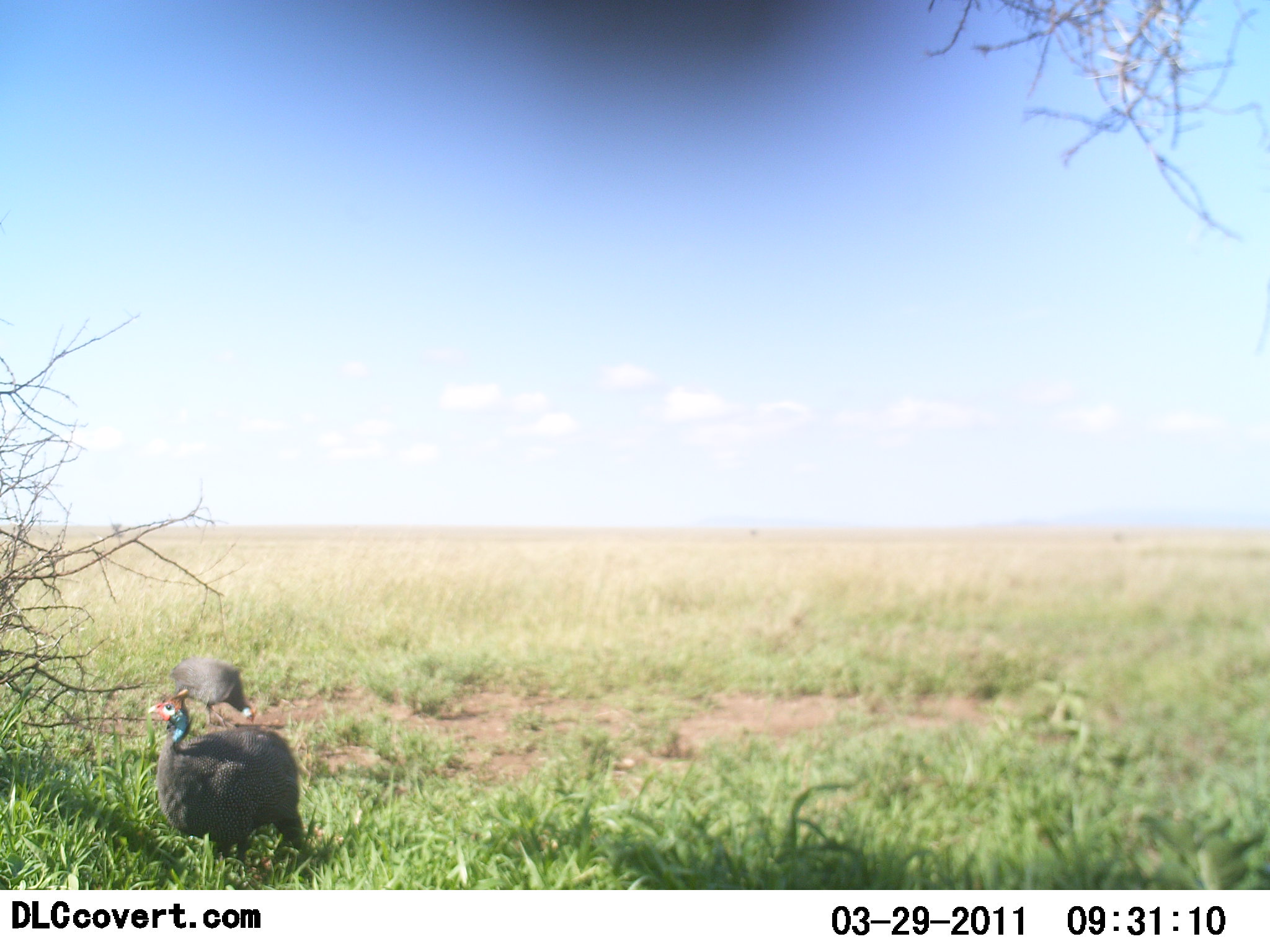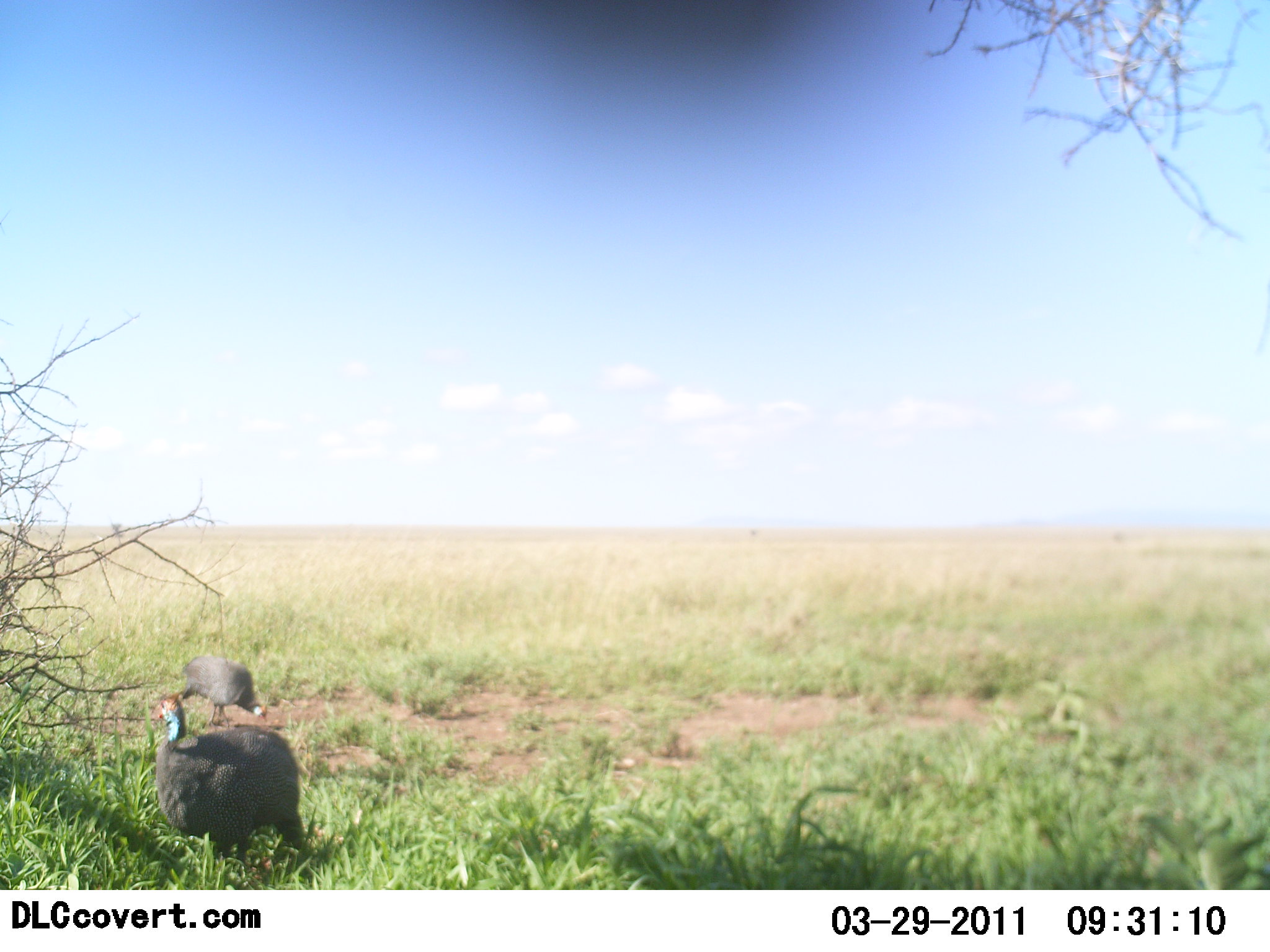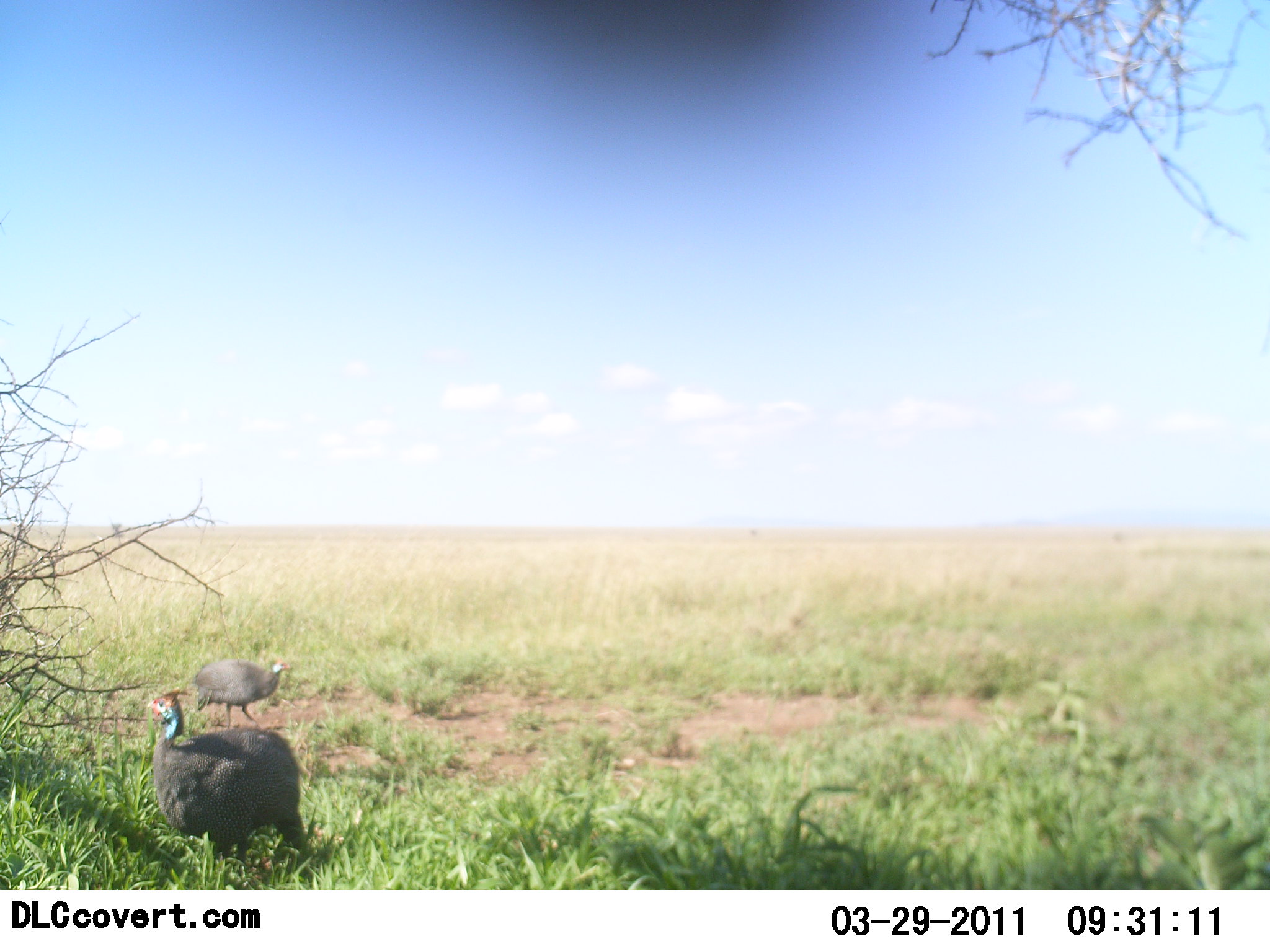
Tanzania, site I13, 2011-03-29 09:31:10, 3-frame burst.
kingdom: Animalia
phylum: Chordata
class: Aves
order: Galliformes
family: Numididae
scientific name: Numididae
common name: guinea fowl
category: guineafowl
Guineafowl (guinea fowl) (Numididae), count 2. Behavior (volunteer vote fractions): standing 75%, resting 8%, moving 42%, interacting 0%. Young present (vote fraction): 0%. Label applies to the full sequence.